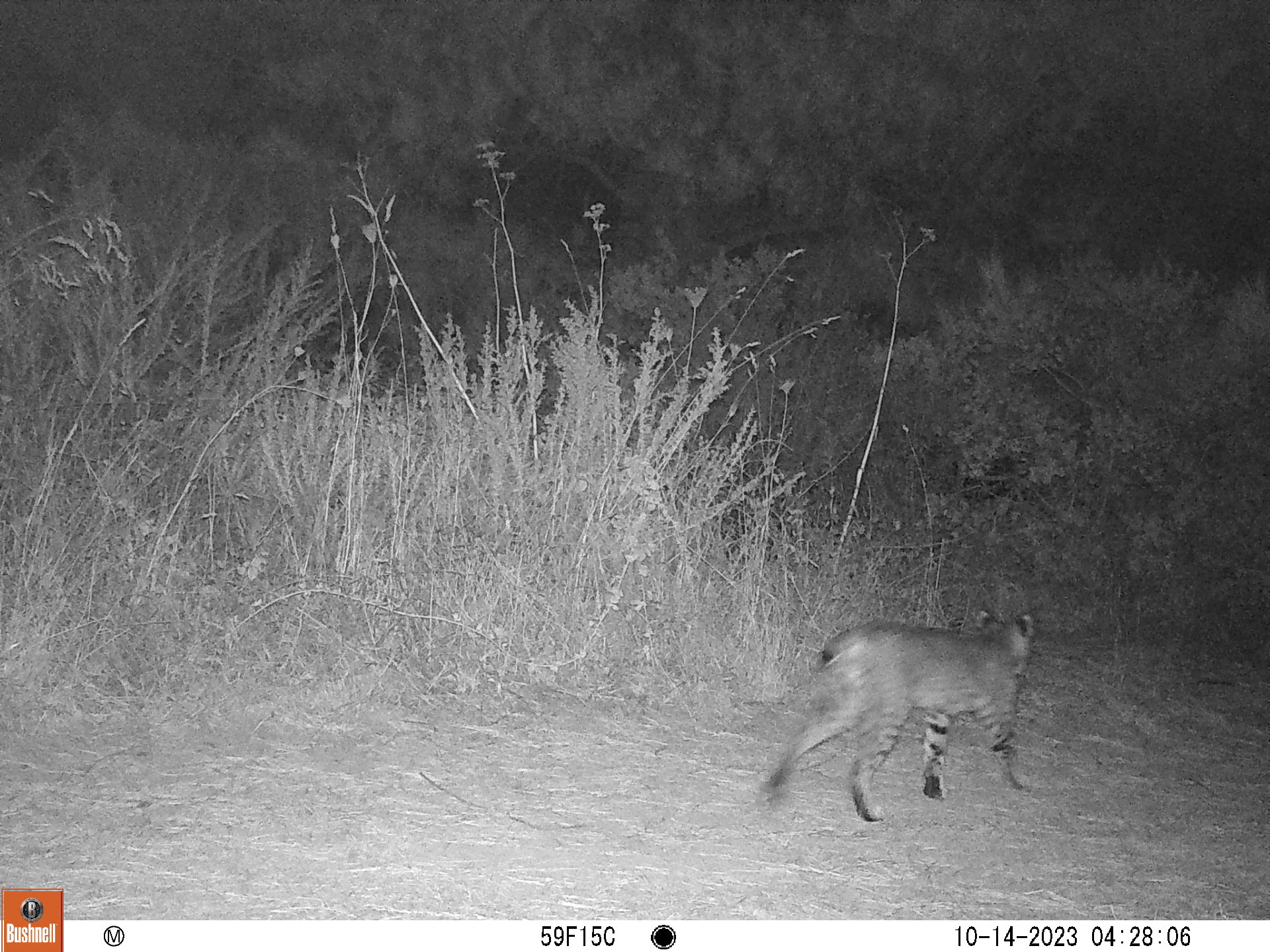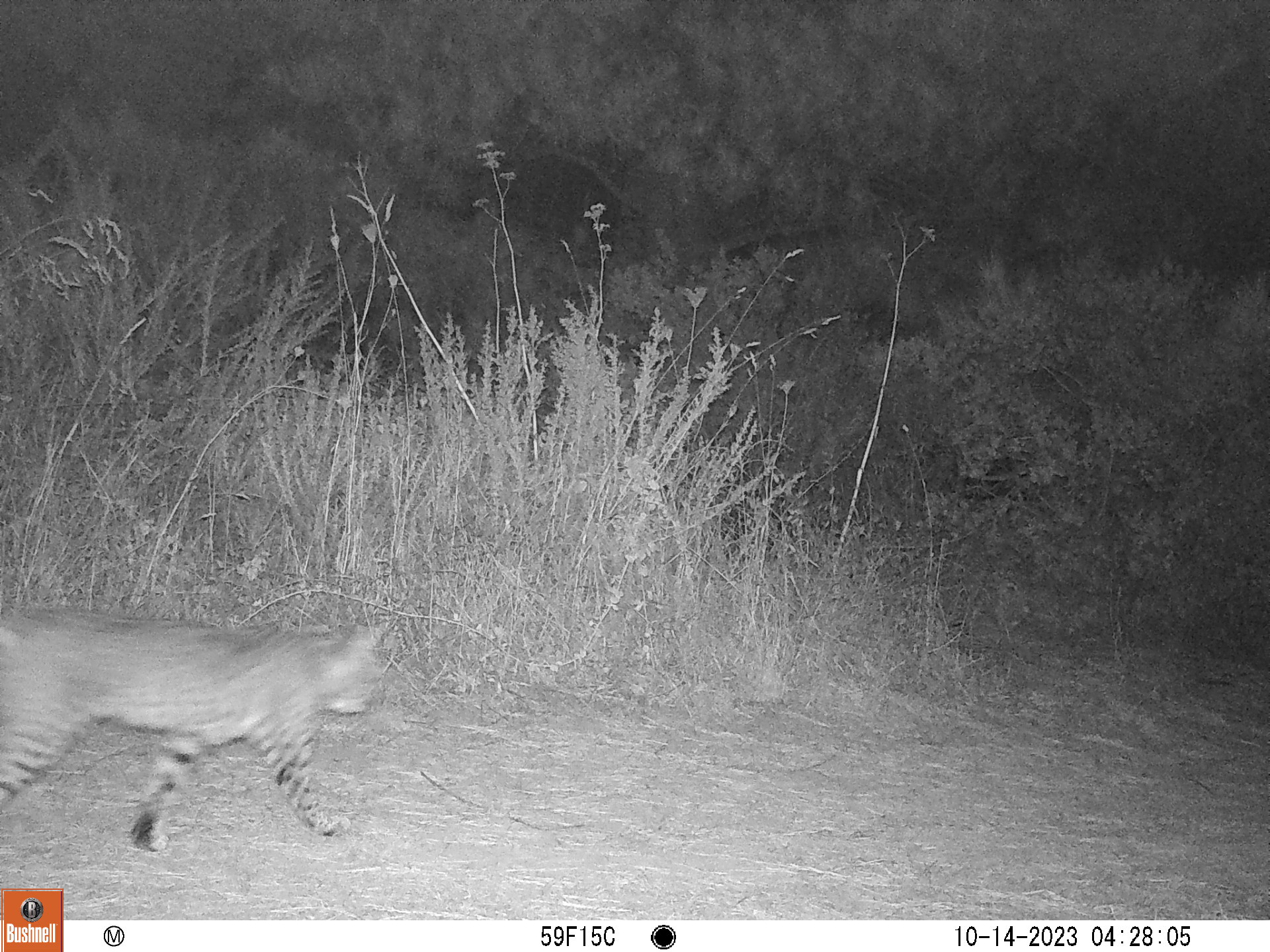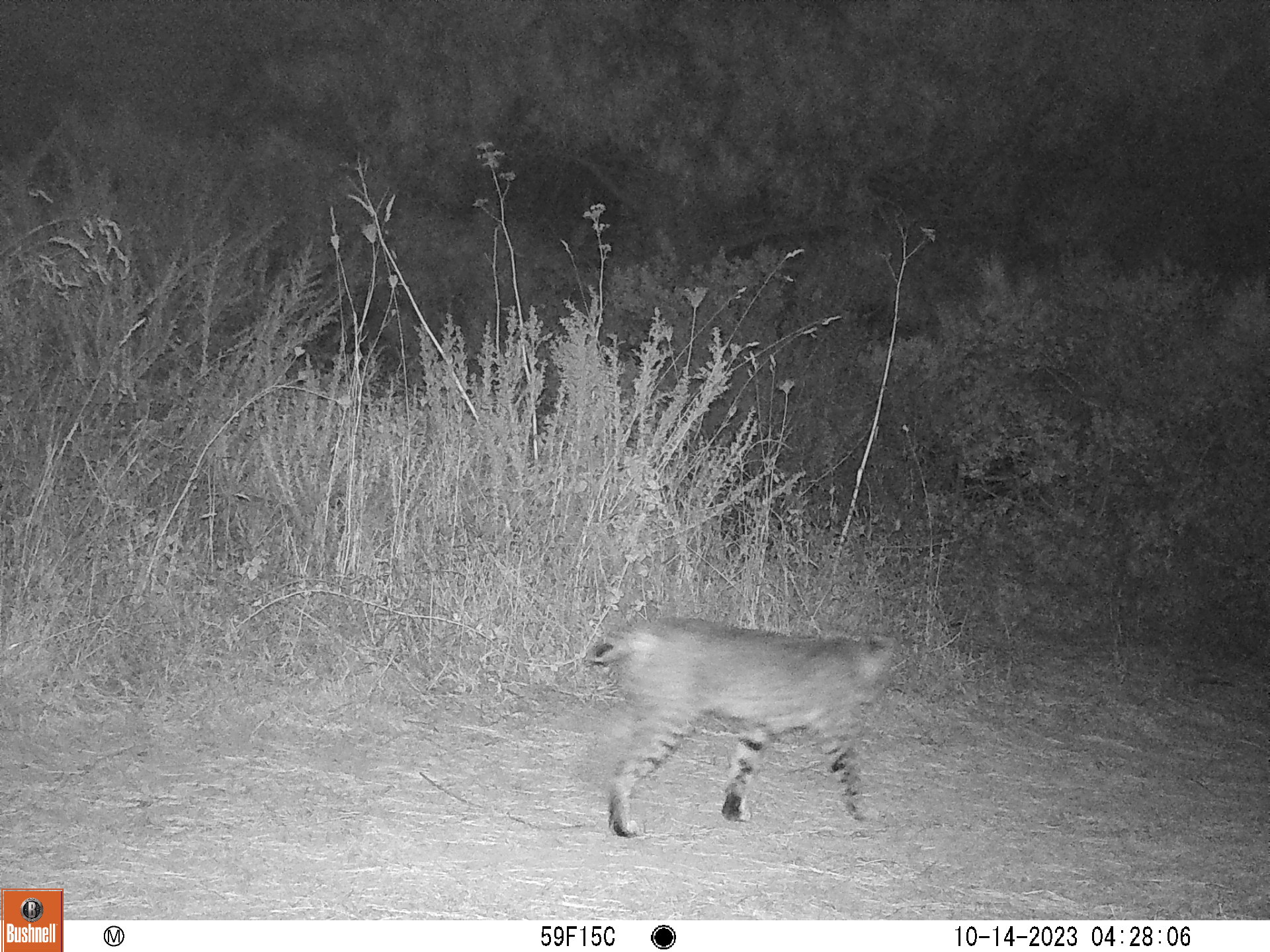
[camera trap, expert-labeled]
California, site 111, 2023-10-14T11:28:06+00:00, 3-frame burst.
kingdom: Animalia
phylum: Chordata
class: Mammalia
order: Carnivora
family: Felidae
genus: Lynx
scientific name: Lynx rufus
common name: bobcat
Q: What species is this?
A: Bobcat (Lynx rufus).